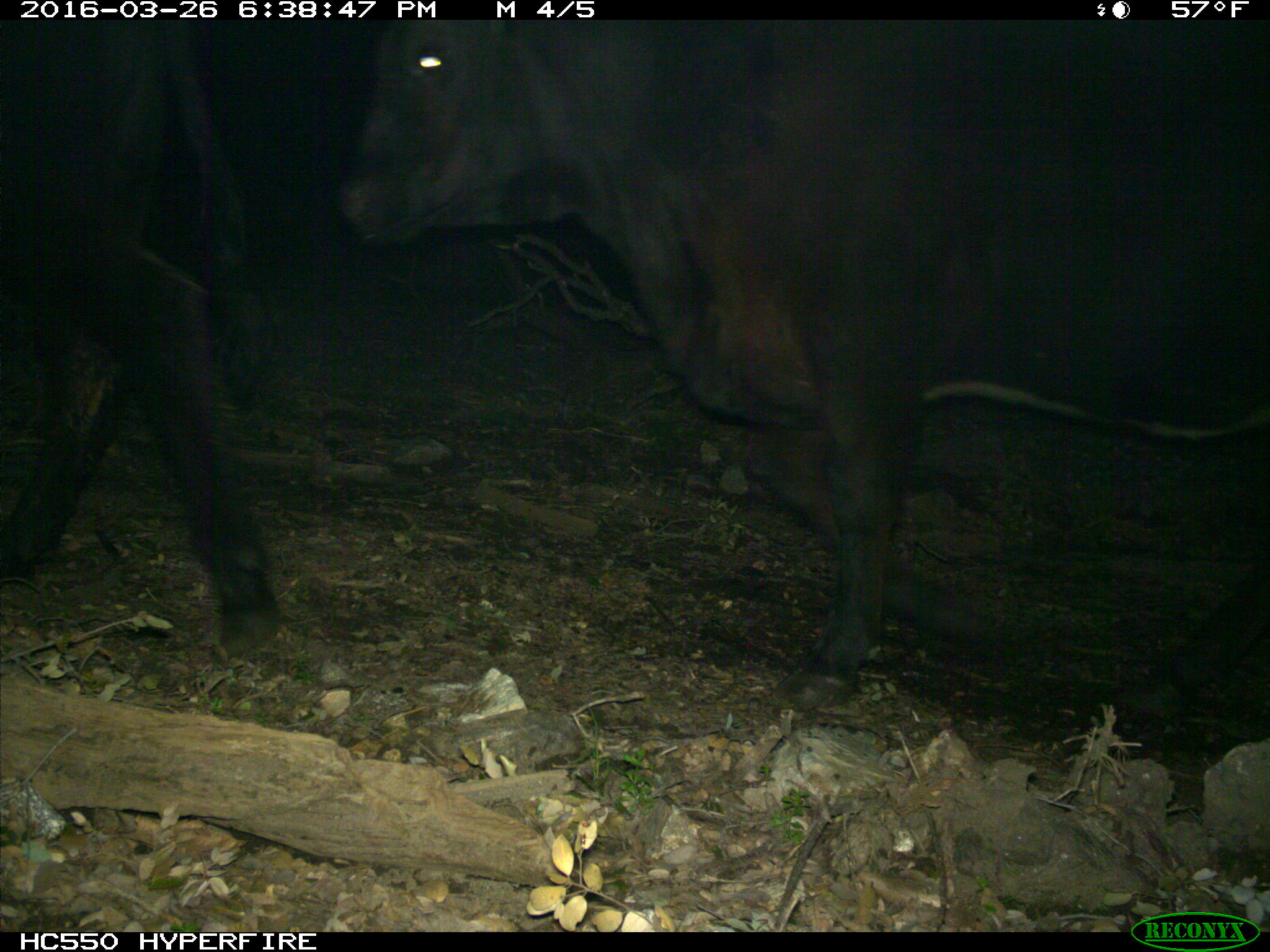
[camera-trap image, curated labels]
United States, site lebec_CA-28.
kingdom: Animalia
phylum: Chordata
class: Mammalia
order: Artiodactyla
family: Bovidae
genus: Bos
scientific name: Bos taurus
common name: domestic cow